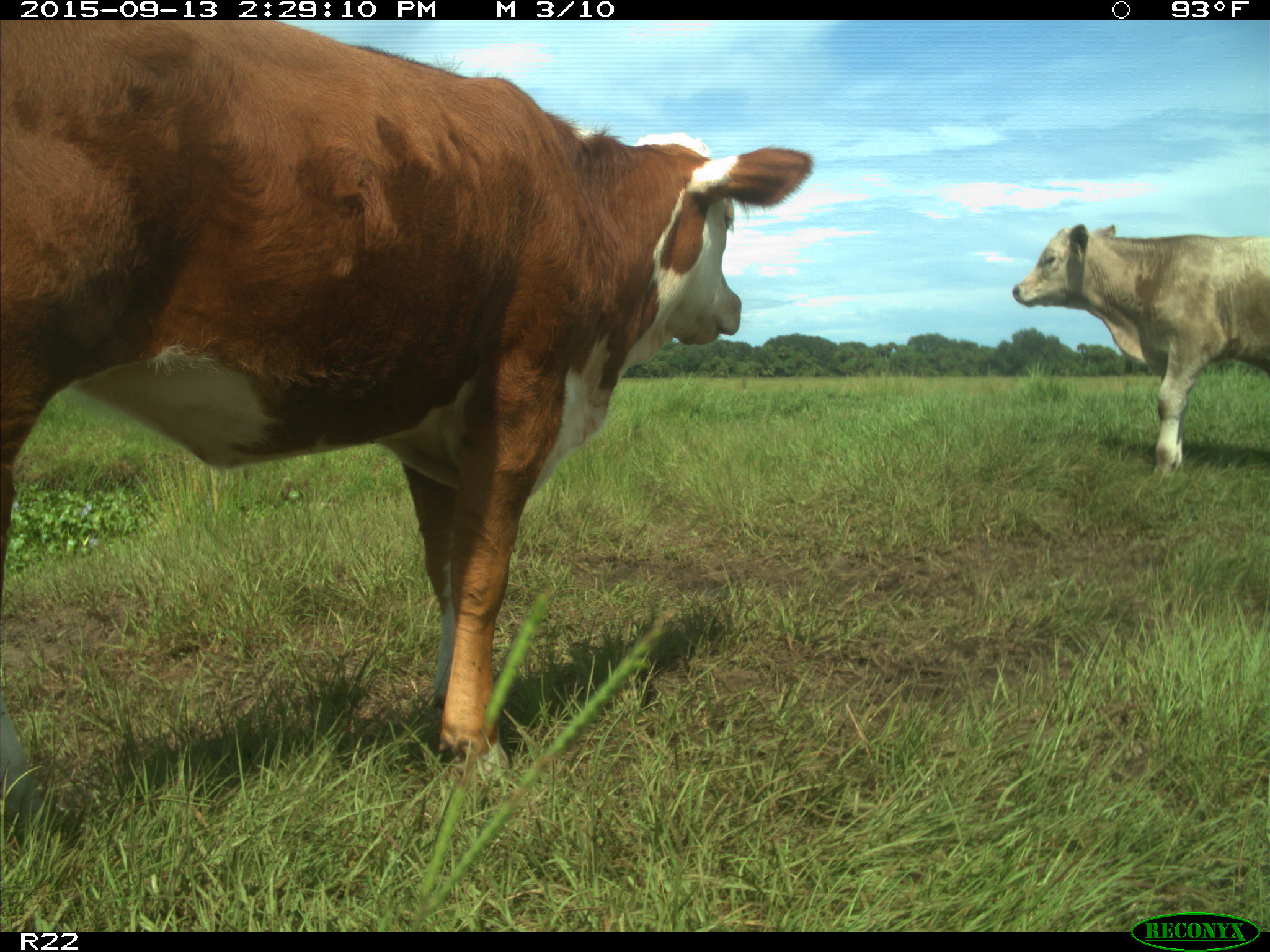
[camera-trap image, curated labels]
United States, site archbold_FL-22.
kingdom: Animalia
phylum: Chordata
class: Mammalia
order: Artiodactyla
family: Bovidae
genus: Bos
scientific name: Bos taurus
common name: domestic cow